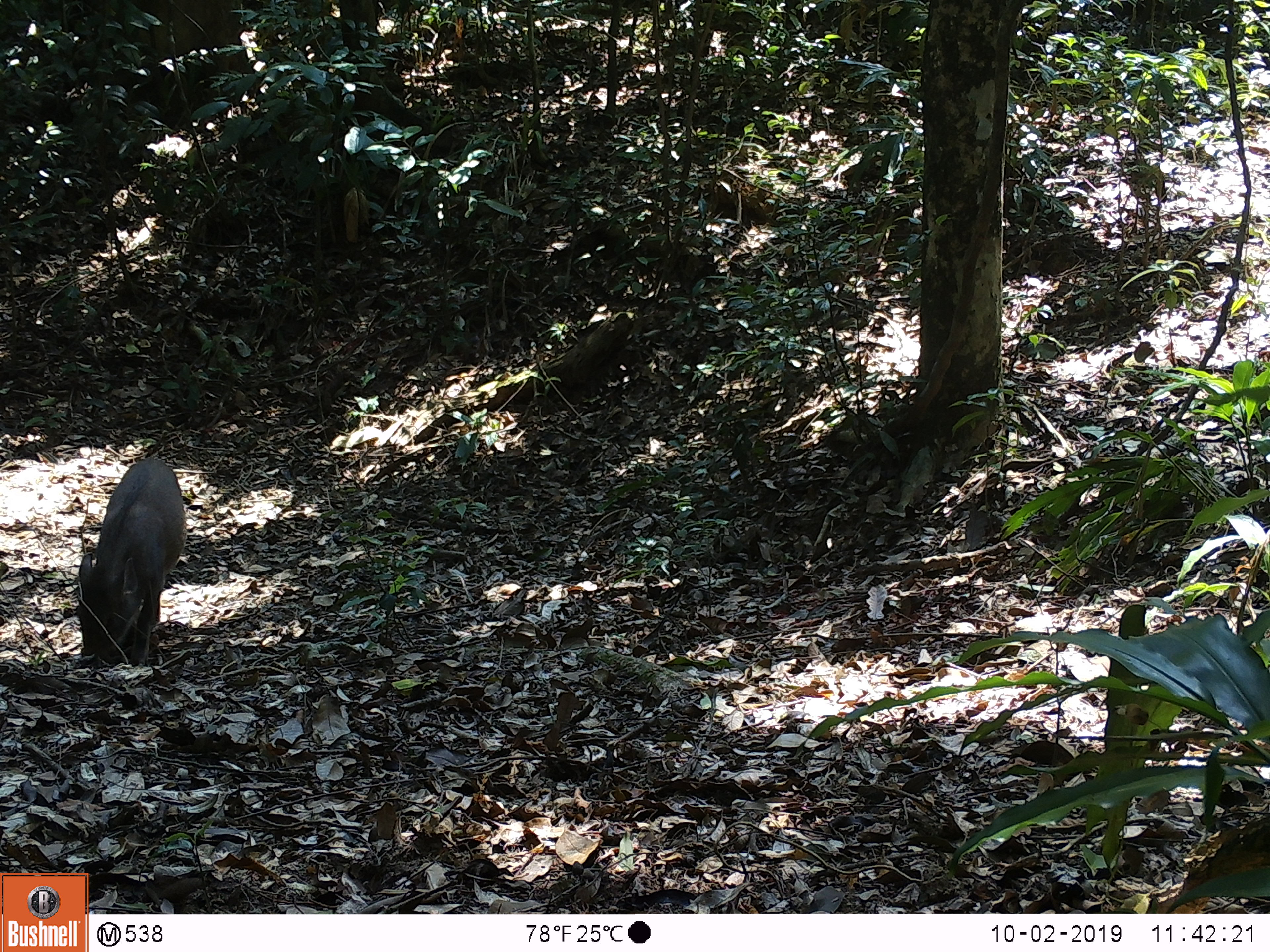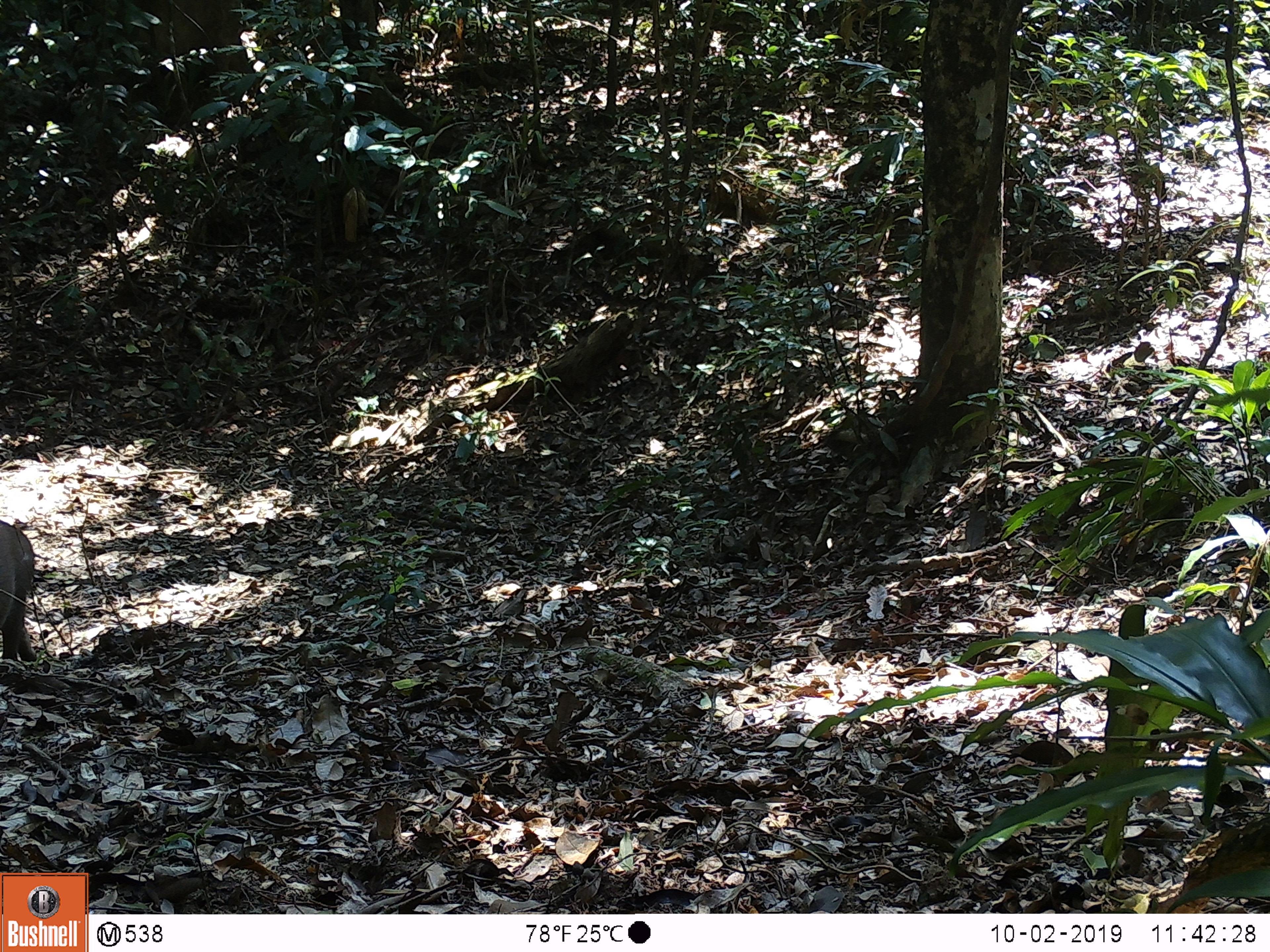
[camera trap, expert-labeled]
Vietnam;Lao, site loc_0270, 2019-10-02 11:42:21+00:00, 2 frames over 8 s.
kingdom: Animalia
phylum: Chordata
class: Mammalia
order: Artiodactyla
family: Suidae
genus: Sus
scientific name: Sus scrofa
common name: eurasian wild pig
Eurasian wild pig (Sus scrofa). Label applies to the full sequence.